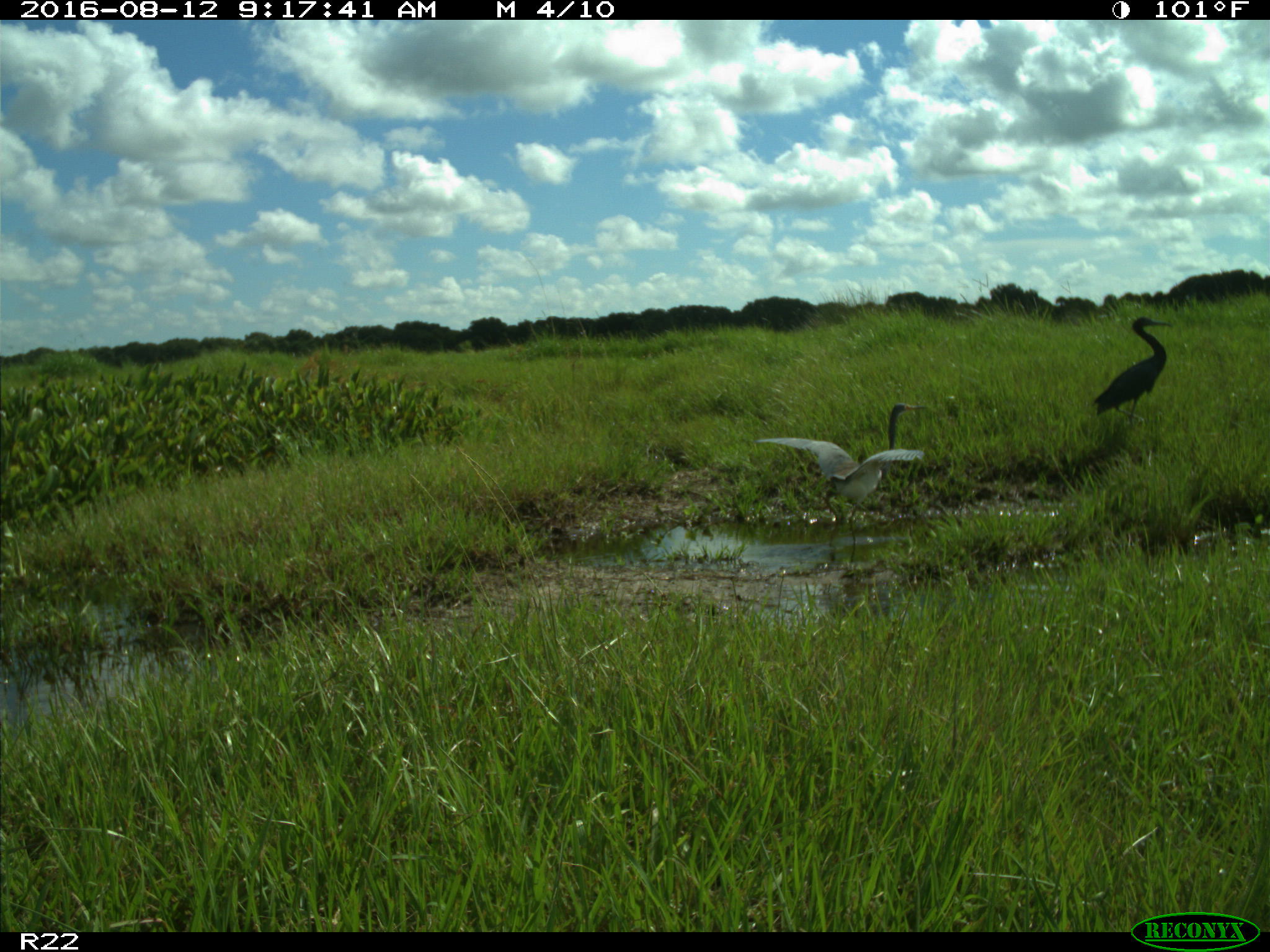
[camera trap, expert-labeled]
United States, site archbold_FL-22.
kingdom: Animalia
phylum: Chordata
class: Aves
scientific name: Aves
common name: birds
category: unidentified bird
Unidentified bird (birds) (Aves).